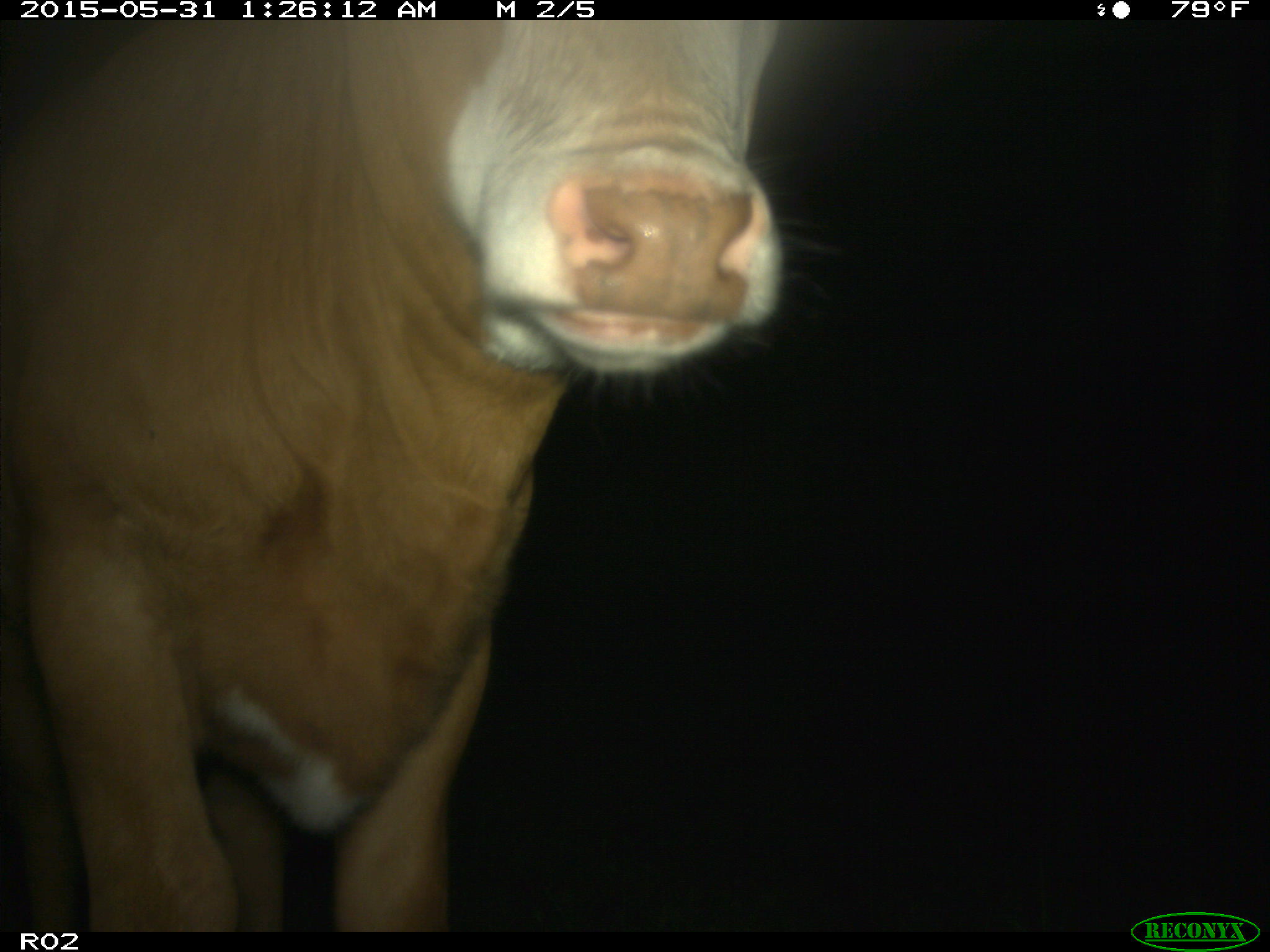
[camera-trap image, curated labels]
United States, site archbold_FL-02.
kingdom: Animalia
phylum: Chordata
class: Mammalia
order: Artiodactyla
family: Bovidae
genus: Bos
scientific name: Bos taurus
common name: domestic cow